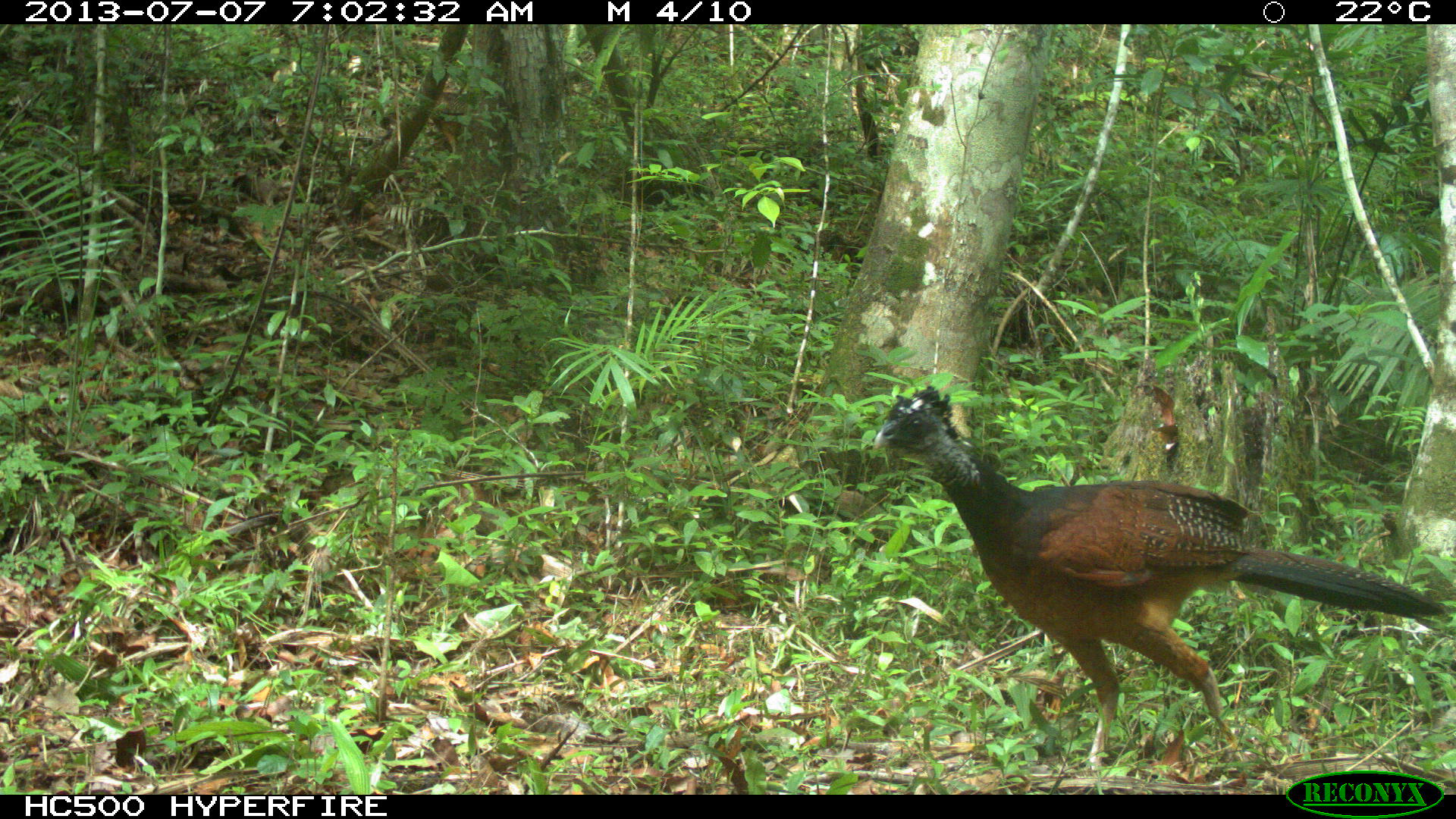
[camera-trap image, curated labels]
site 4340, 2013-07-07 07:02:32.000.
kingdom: Animalia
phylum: Chordata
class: Aves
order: Galliformes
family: Cracidae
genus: Crax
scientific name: Crax rubra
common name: great curassow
Crax rubra (great curassow), count 1, sex female.